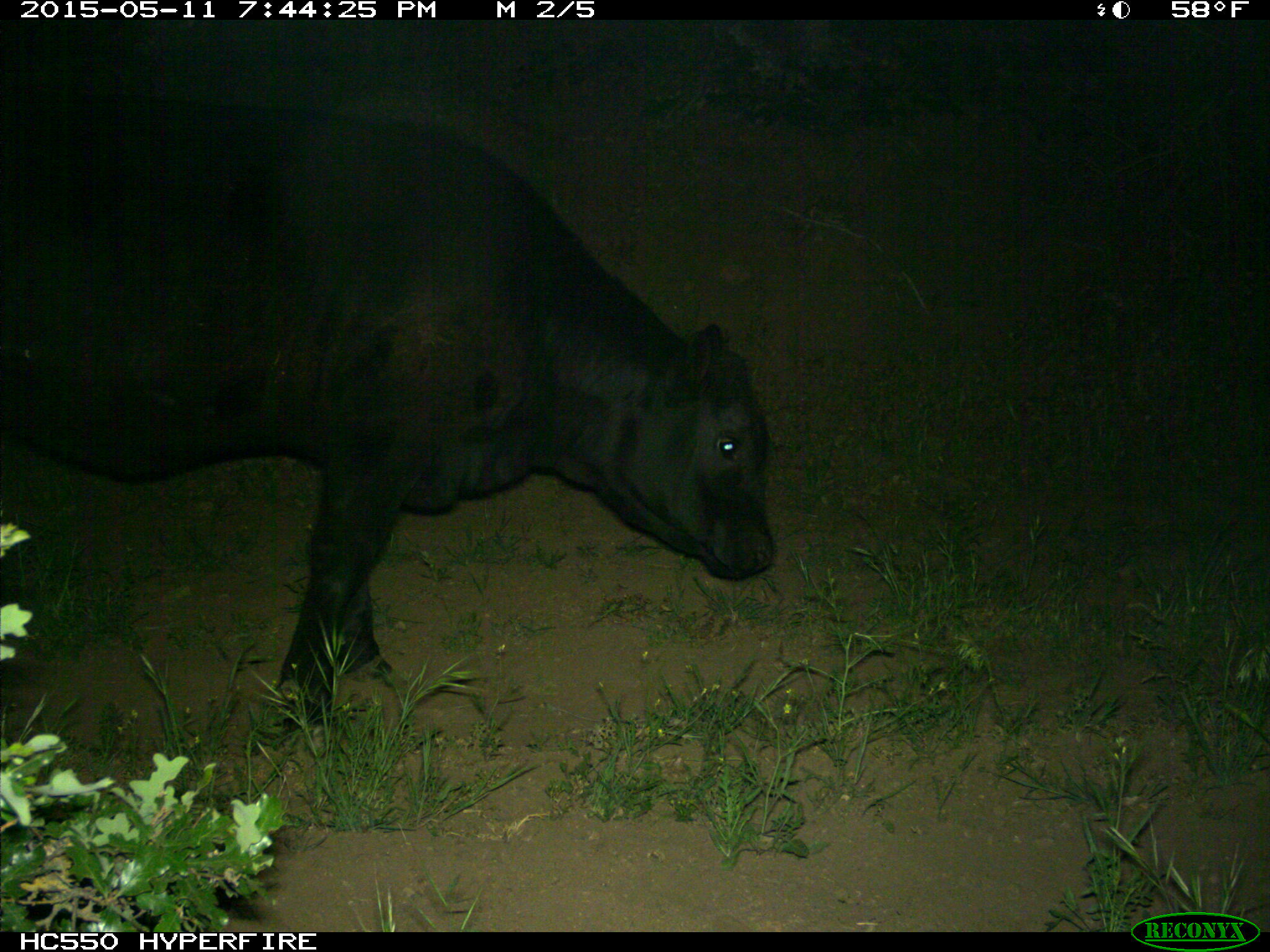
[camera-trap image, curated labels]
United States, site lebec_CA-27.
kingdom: Animalia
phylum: Chordata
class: Mammalia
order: Artiodactyla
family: Bovidae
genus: Bos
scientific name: Bos taurus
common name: domestic cow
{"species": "Bos taurus (domestic cow)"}